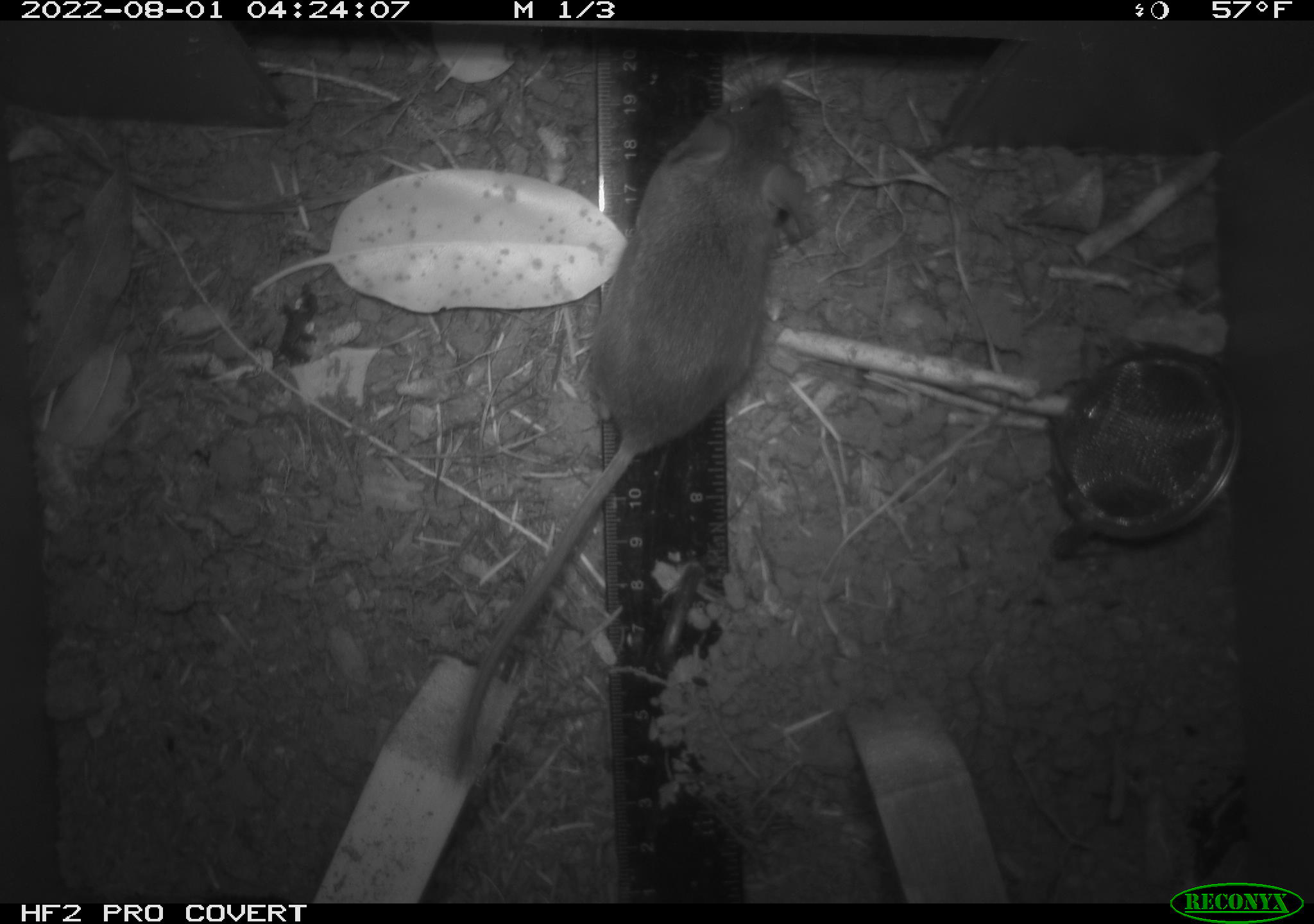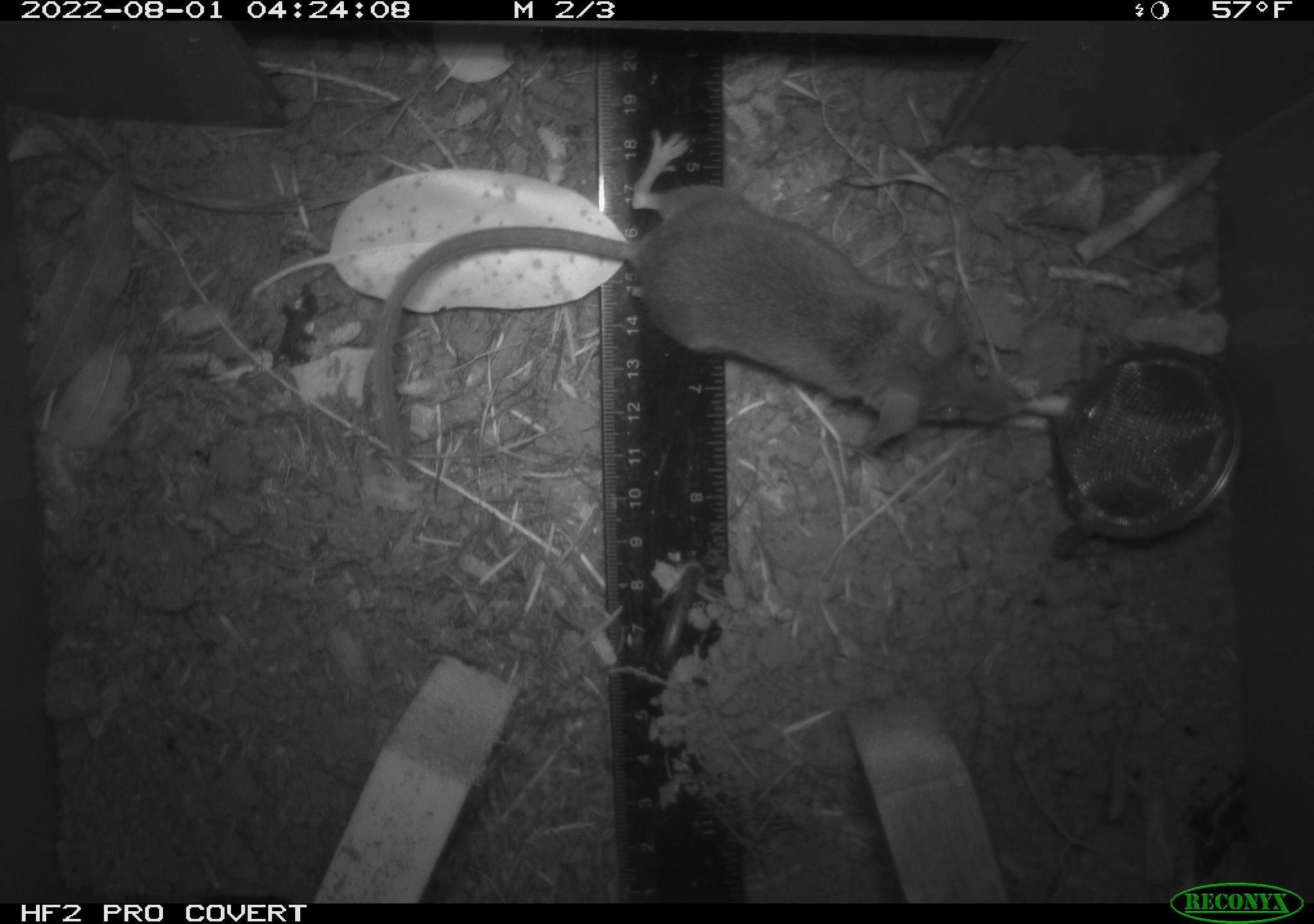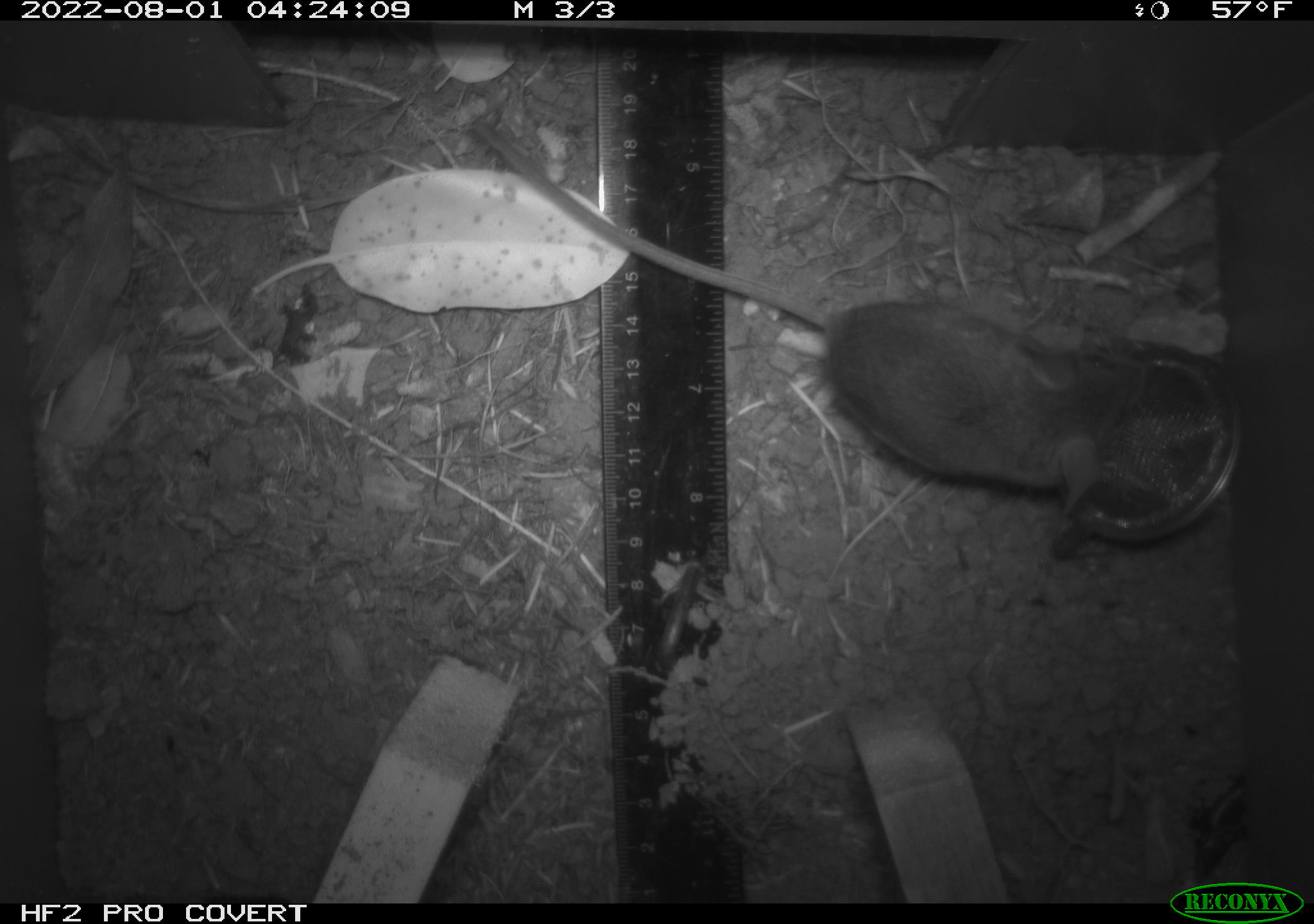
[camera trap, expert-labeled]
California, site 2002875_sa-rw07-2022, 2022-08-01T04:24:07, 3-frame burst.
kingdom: Animalia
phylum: Chordata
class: Mammalia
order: Rodentia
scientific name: Rodentia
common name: mouse species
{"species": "mouse species (Rodentia)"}